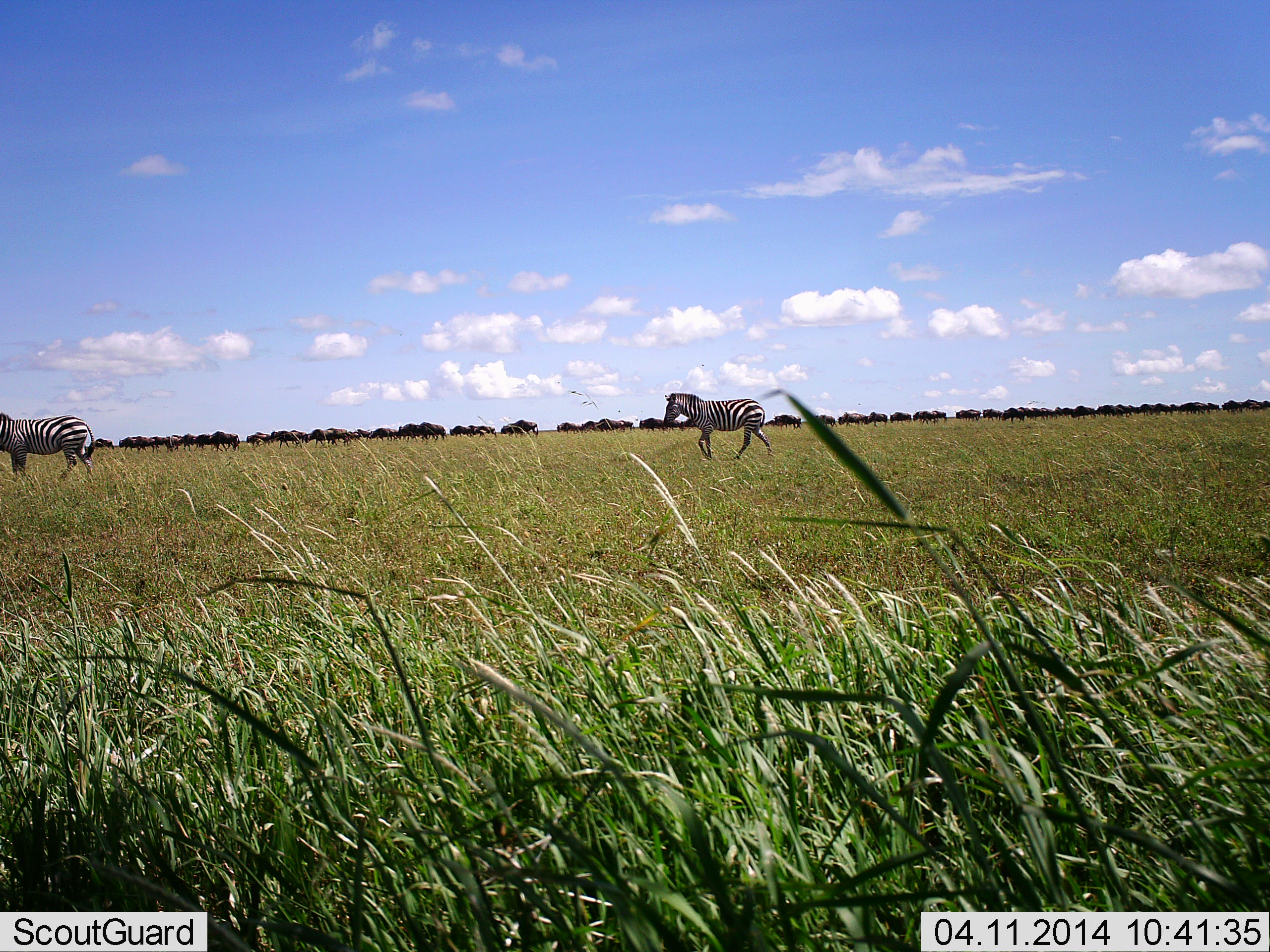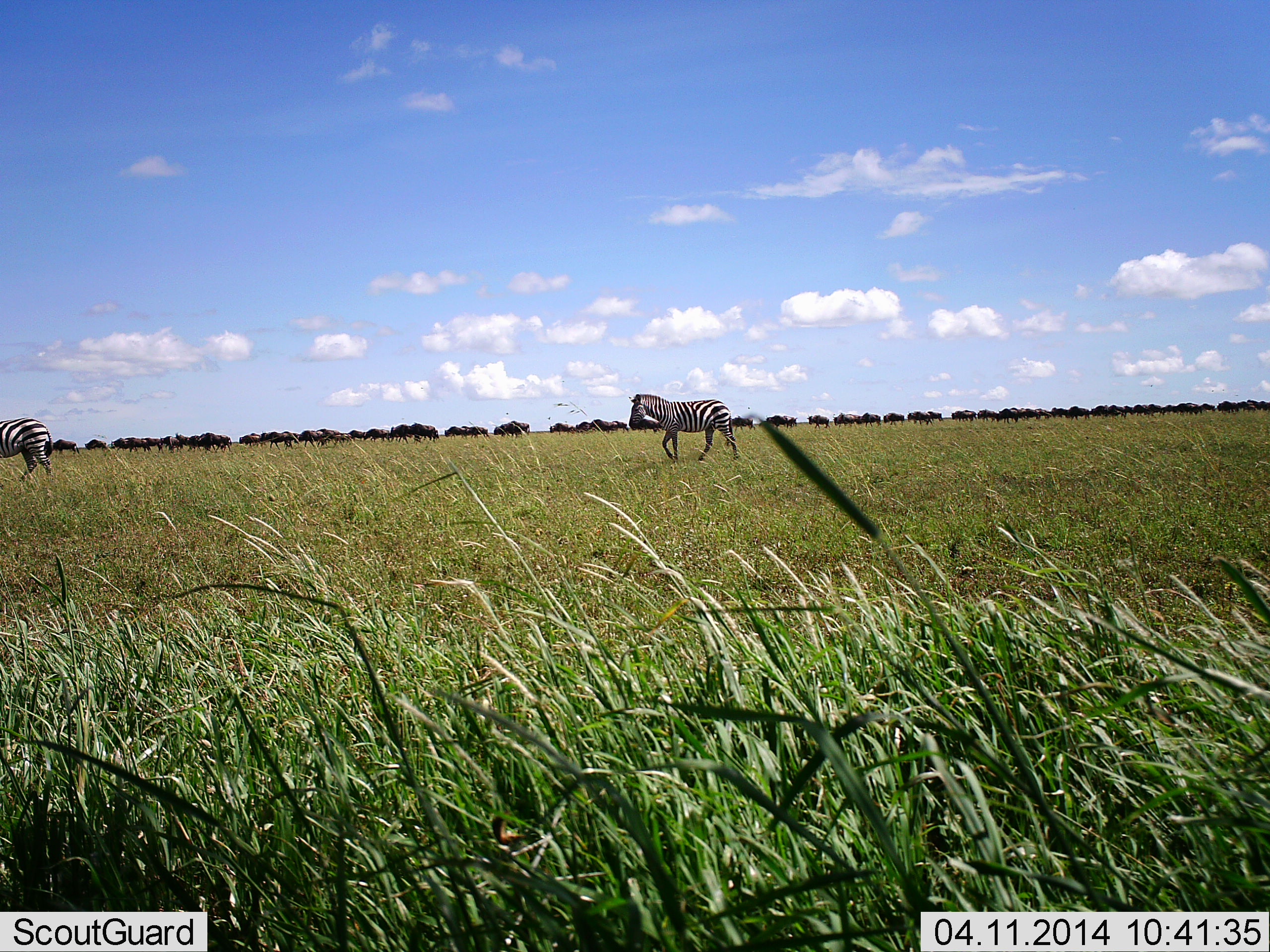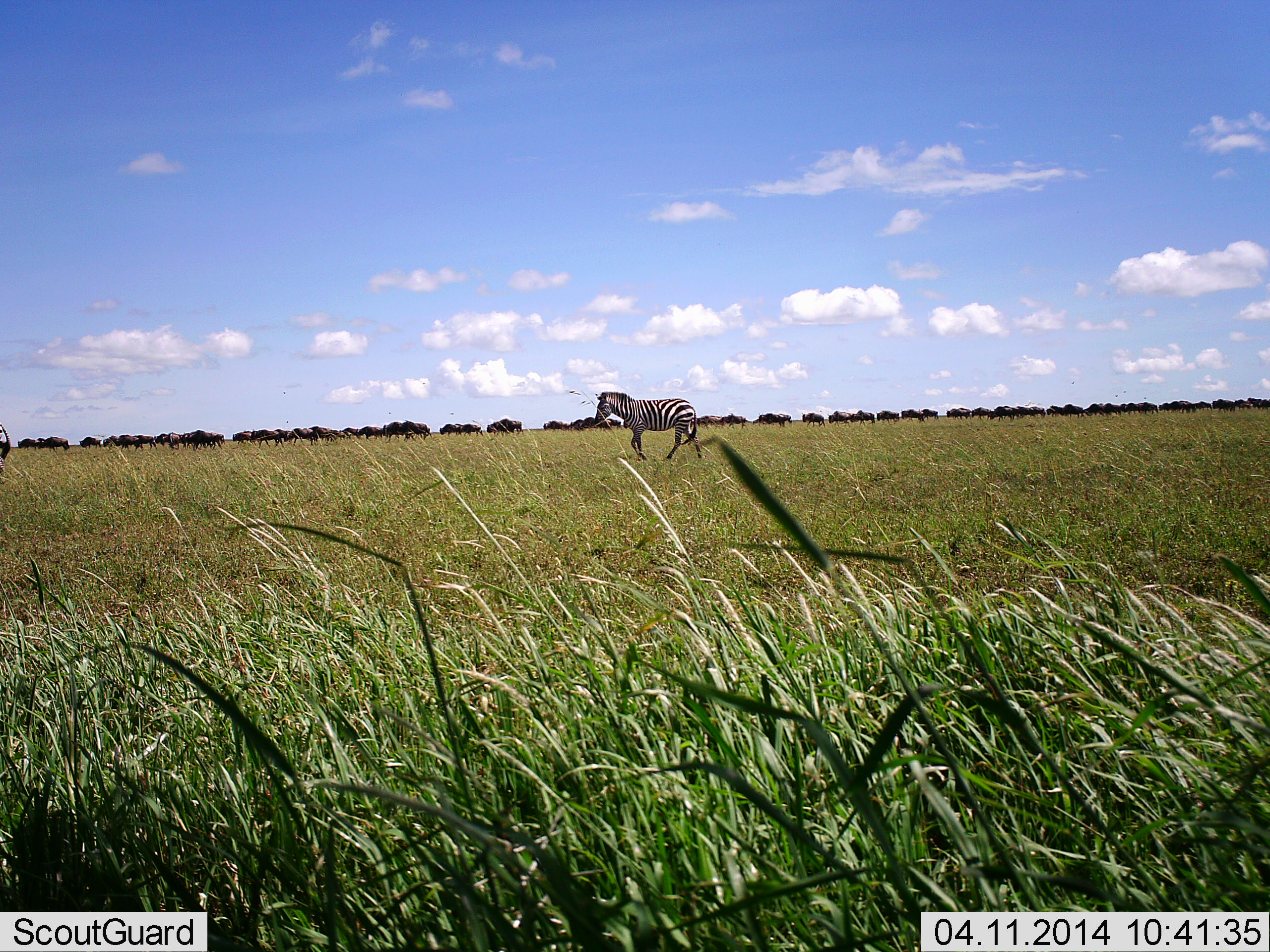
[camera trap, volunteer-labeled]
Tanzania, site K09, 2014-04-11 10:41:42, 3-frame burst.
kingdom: Animalia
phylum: Chordata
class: Mammalia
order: Artiodactyla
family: Bovidae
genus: Connochaetes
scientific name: Connochaetes taurinus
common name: blue wildebeest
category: wildebeest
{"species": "wildebeest (blue wildebeest) (Connochaetes taurinus)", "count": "51+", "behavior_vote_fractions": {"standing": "0%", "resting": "0%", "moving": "100%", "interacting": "0%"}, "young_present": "0%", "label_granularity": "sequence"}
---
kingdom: Animalia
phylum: Chordata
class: Mammalia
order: Perissodactyla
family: Equidae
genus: Equus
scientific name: Equus quagga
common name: plains zebra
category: zebra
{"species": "zebra (plains zebra) (Equus quagga)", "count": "2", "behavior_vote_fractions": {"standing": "0%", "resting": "0%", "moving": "100%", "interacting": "0%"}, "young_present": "0%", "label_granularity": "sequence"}